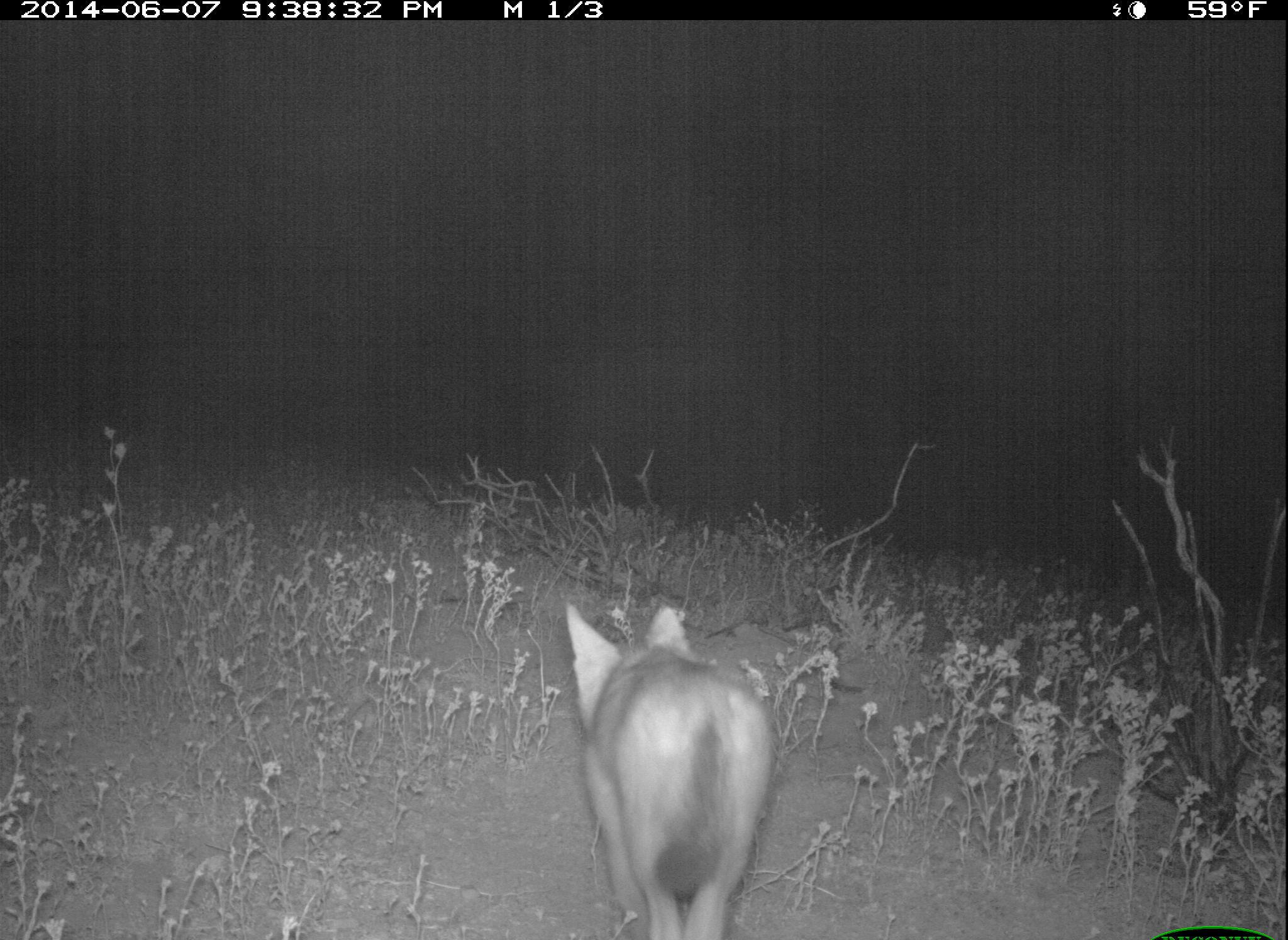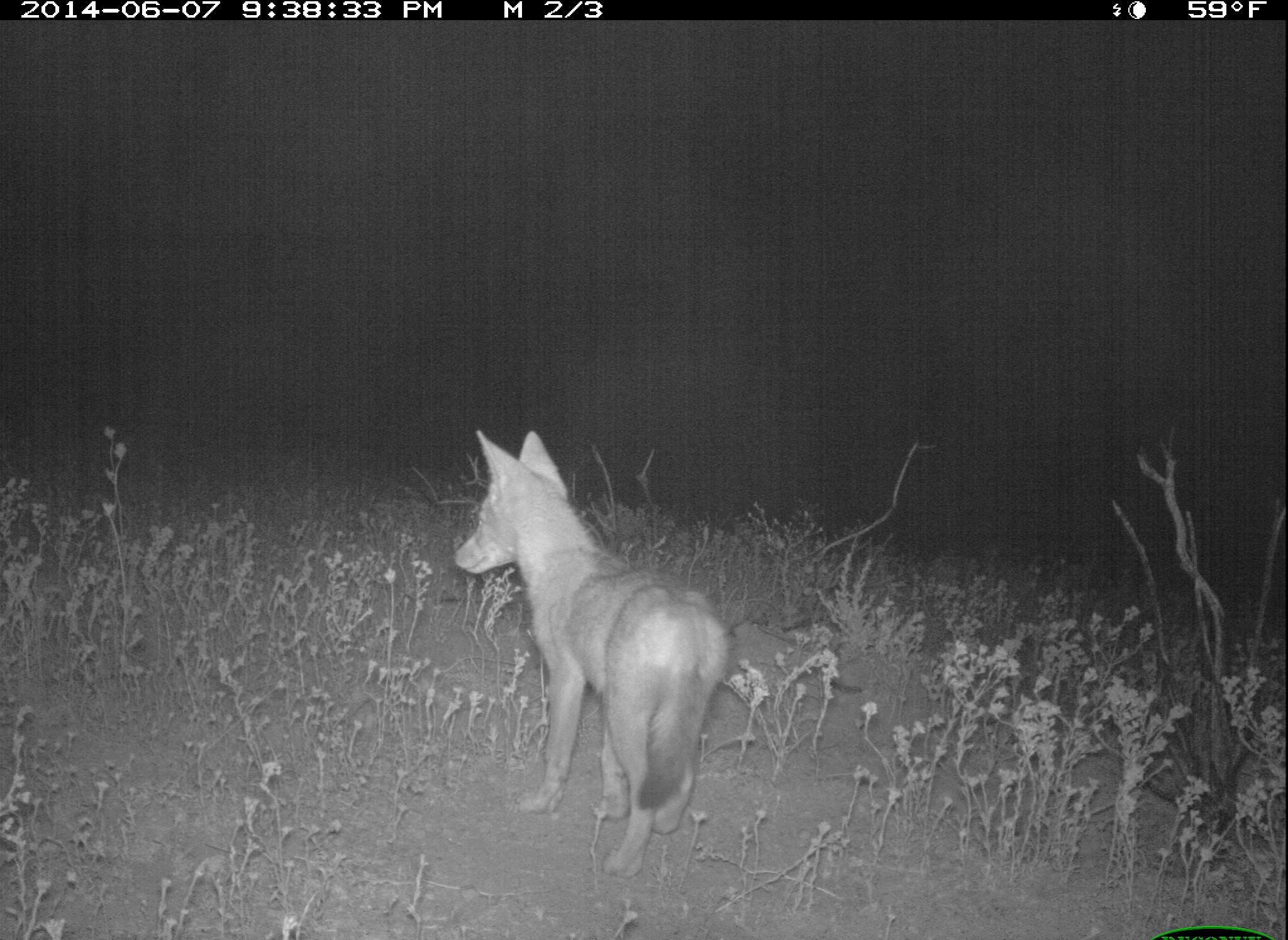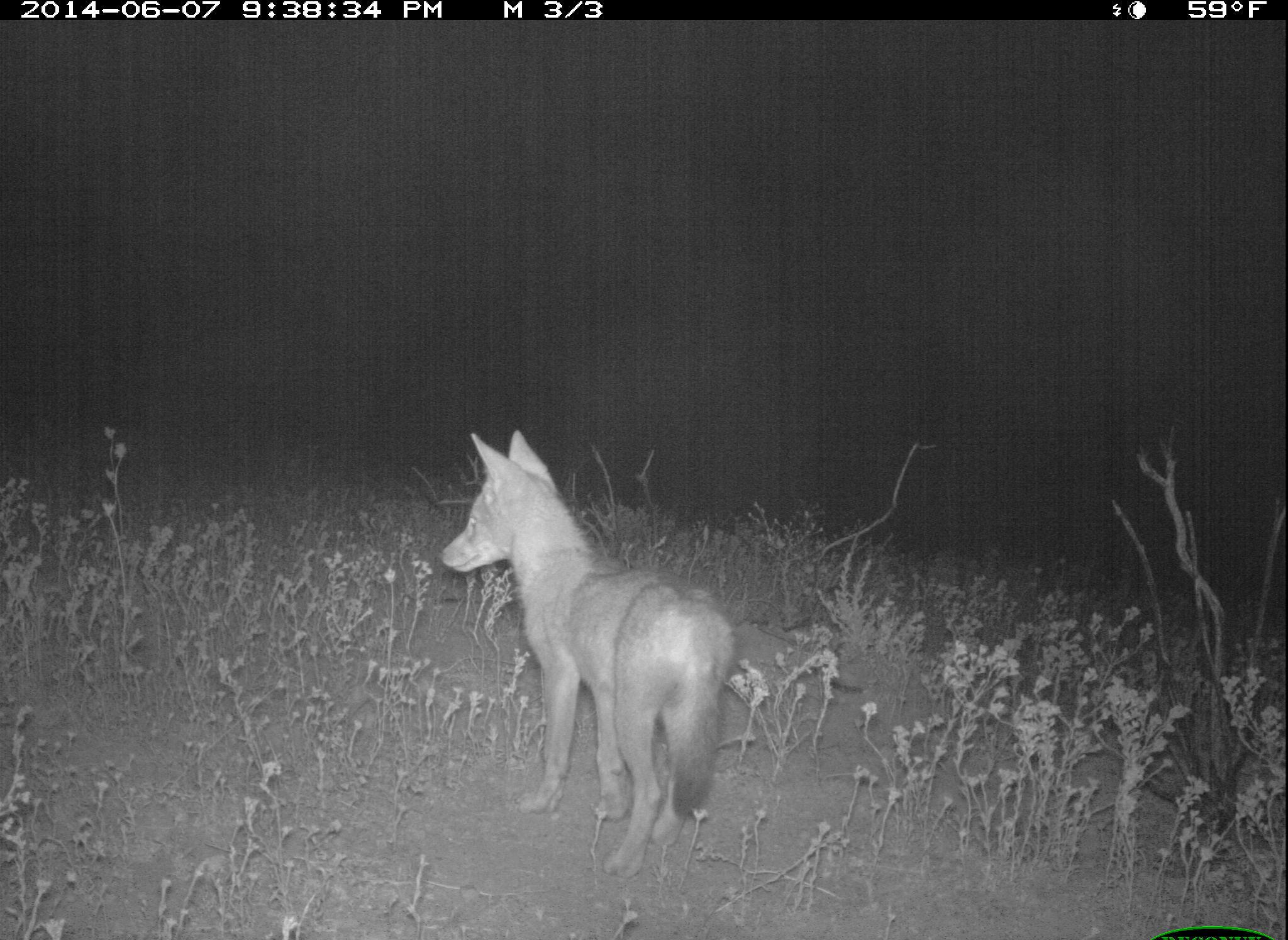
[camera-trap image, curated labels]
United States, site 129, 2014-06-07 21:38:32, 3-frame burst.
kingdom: Animalia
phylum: Chordata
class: Mammalia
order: Carnivora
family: Canidae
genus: Urocyon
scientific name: Urocyon cinereoargenteus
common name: gray fox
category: fox